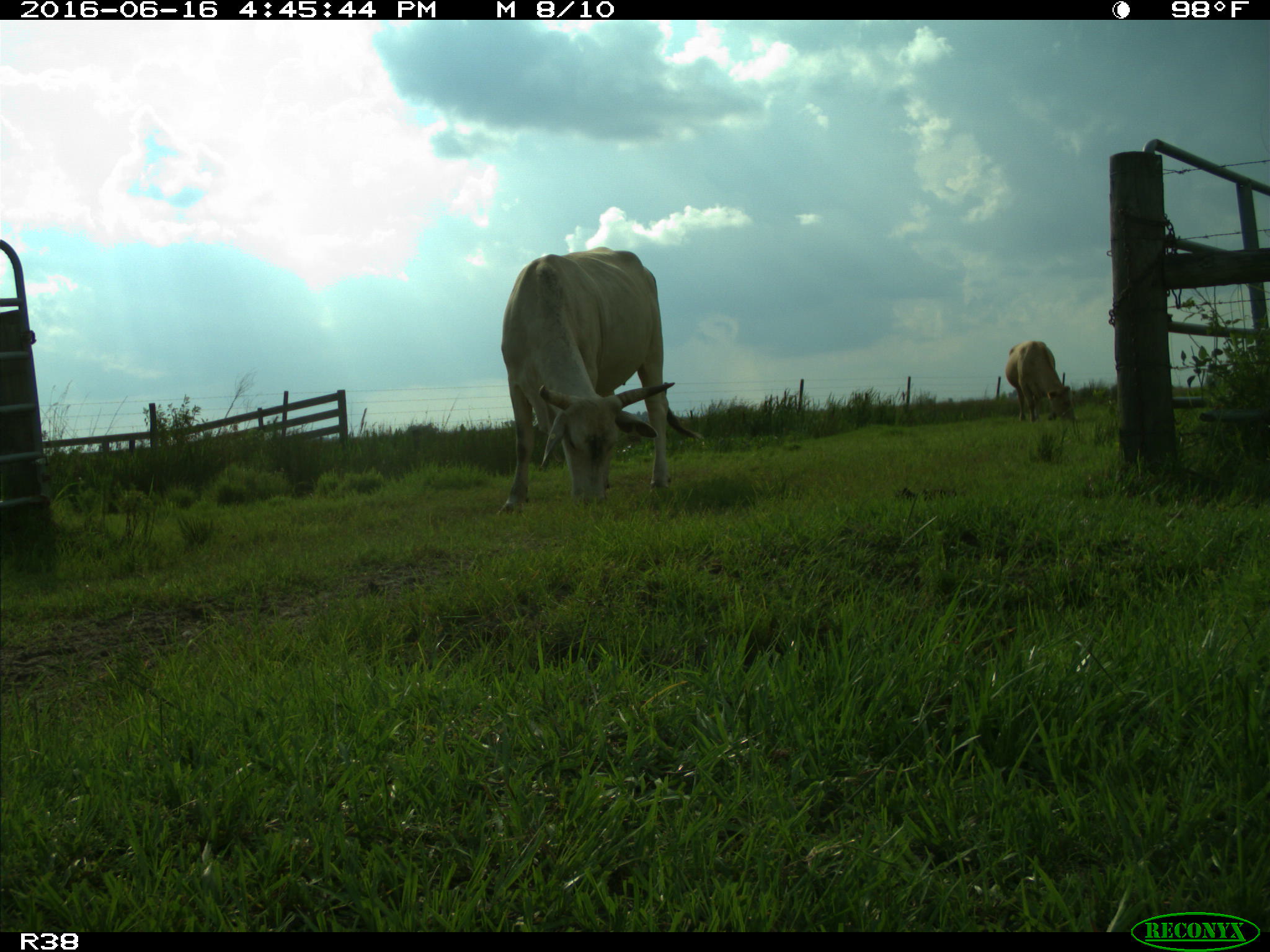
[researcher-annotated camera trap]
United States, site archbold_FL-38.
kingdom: Animalia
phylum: Chordata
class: Mammalia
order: Artiodactyla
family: Bovidae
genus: Bos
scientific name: Bos taurus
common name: domestic cow